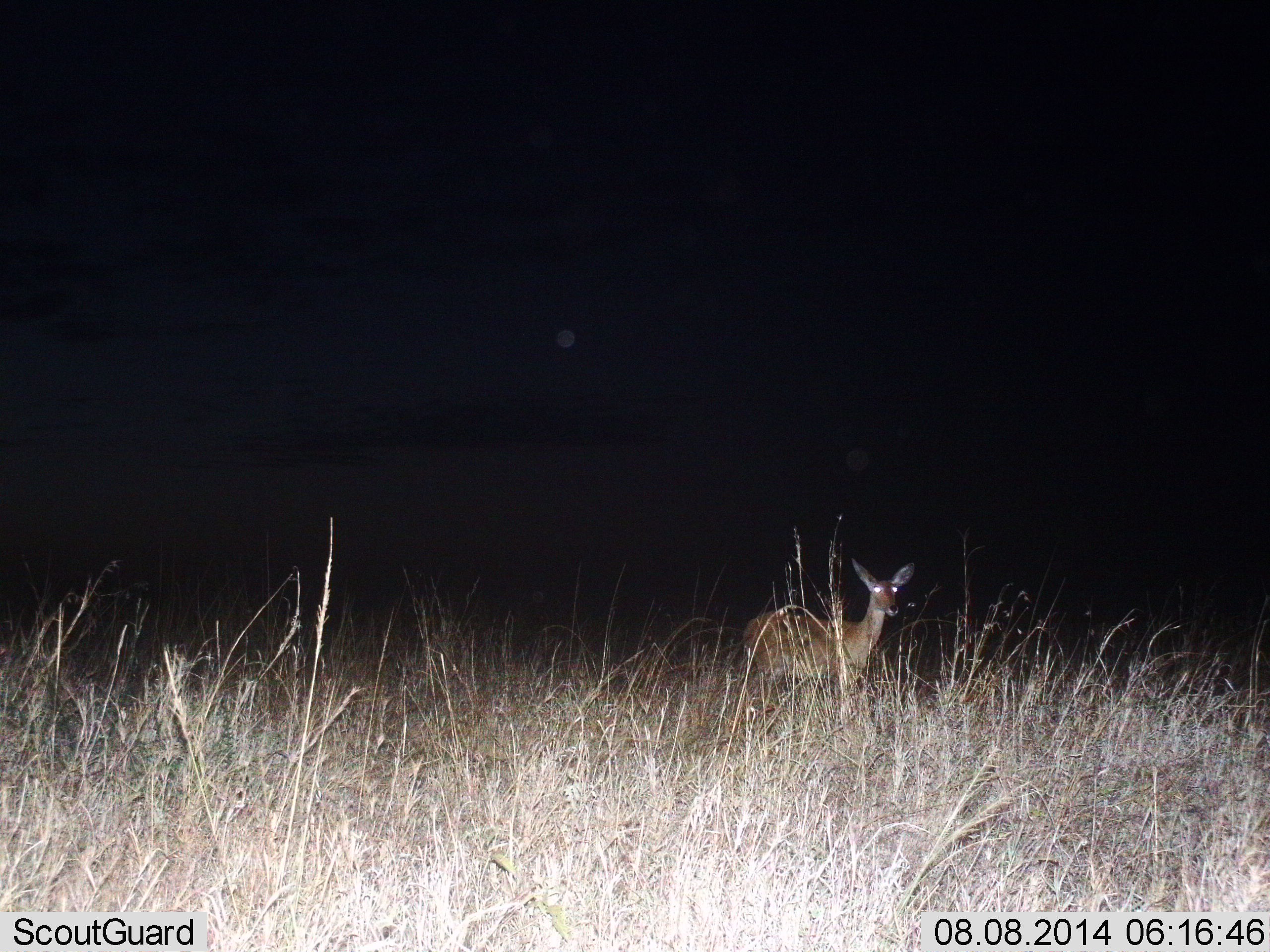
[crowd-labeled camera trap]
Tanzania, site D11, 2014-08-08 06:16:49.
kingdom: Animalia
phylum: Chordata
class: Mammalia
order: Artiodactyla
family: Bovidae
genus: Redunca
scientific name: Redunca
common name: reedbuck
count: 1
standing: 100%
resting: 0%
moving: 0%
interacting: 0%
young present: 0%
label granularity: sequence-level